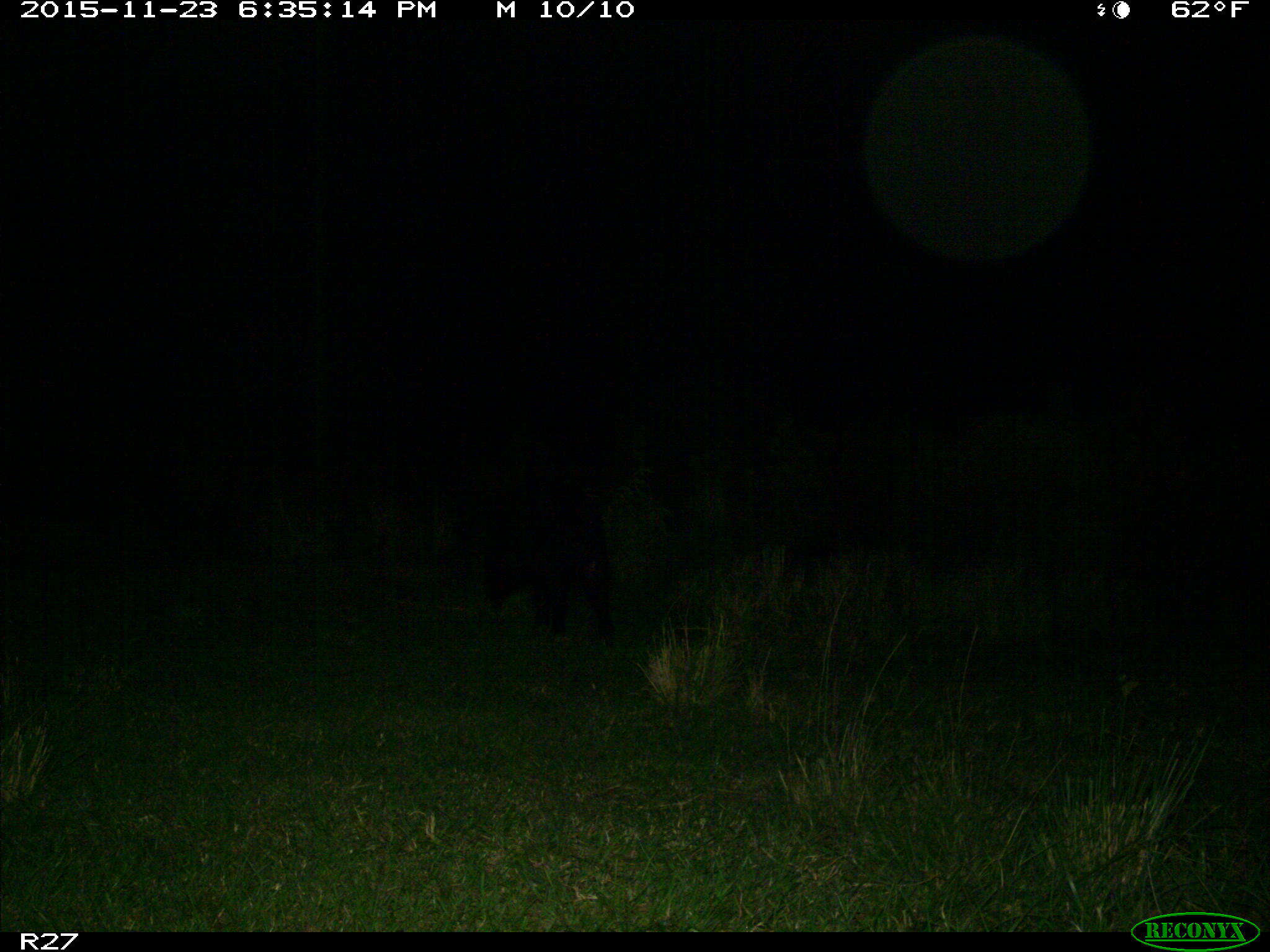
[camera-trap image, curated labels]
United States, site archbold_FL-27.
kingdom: Animalia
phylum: Chordata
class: Mammalia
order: Artiodactyla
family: Suidae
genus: Sus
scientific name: Sus scrofa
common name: wild boar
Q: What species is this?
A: Sus scrofa (wild boar).